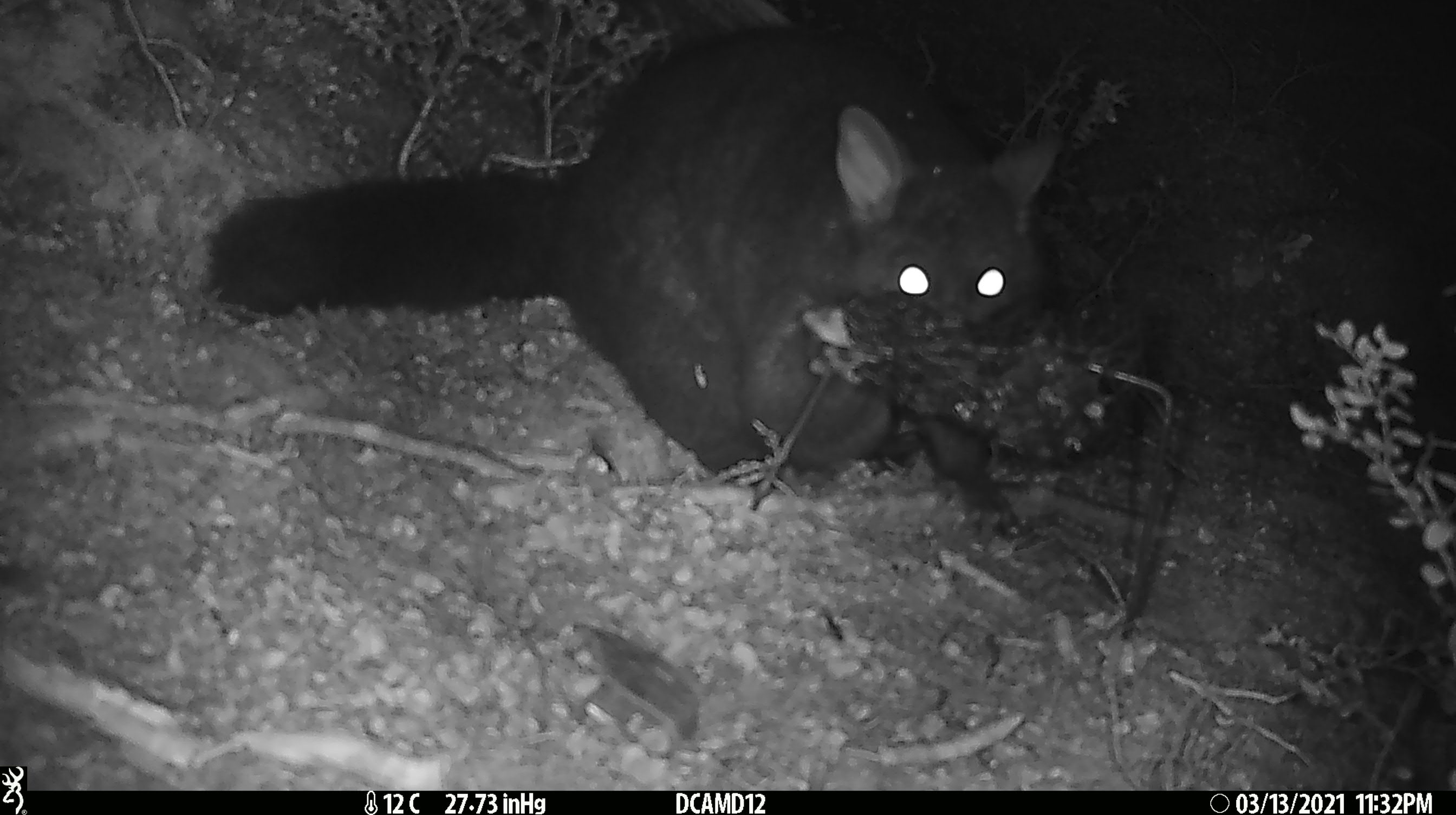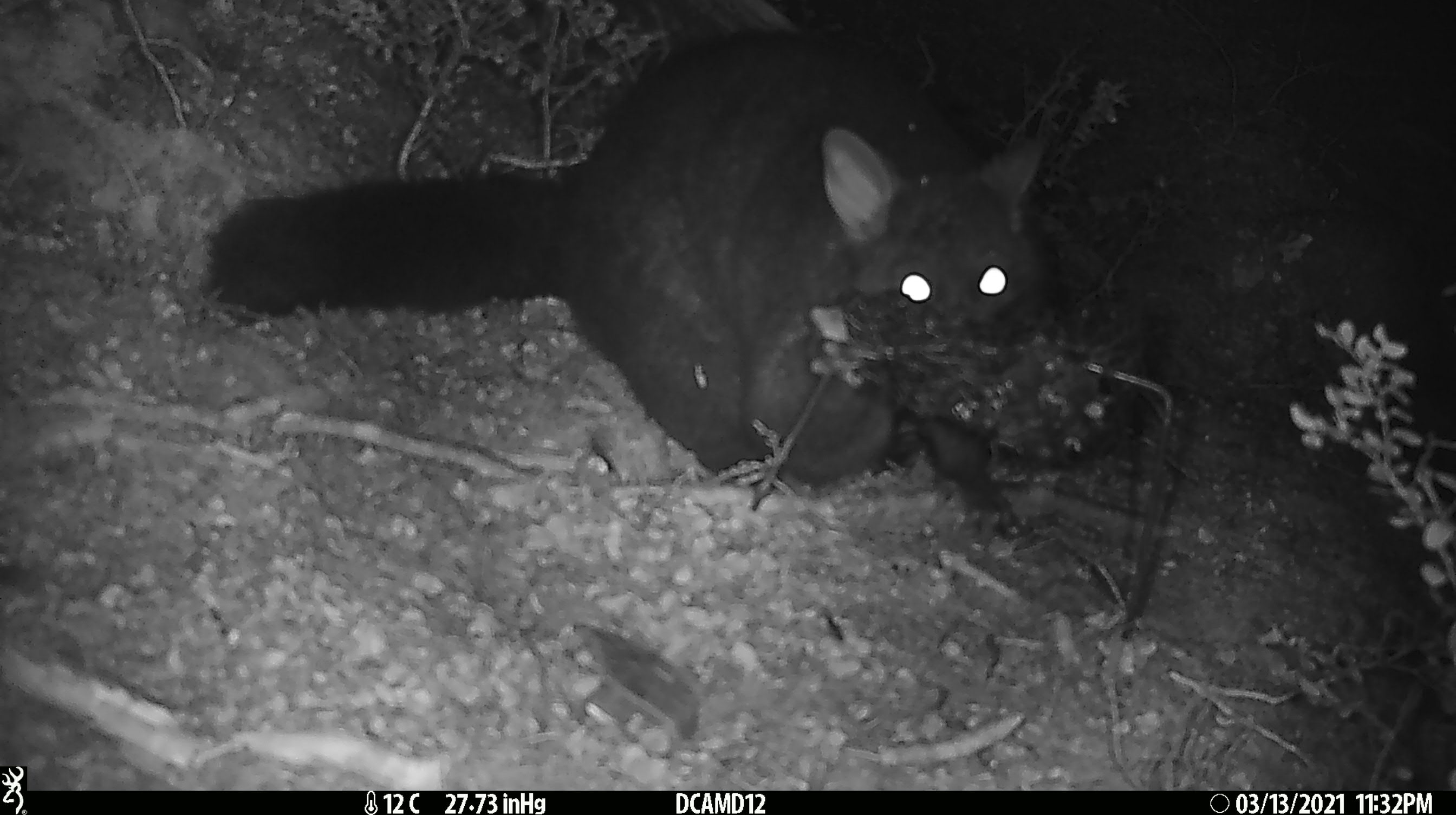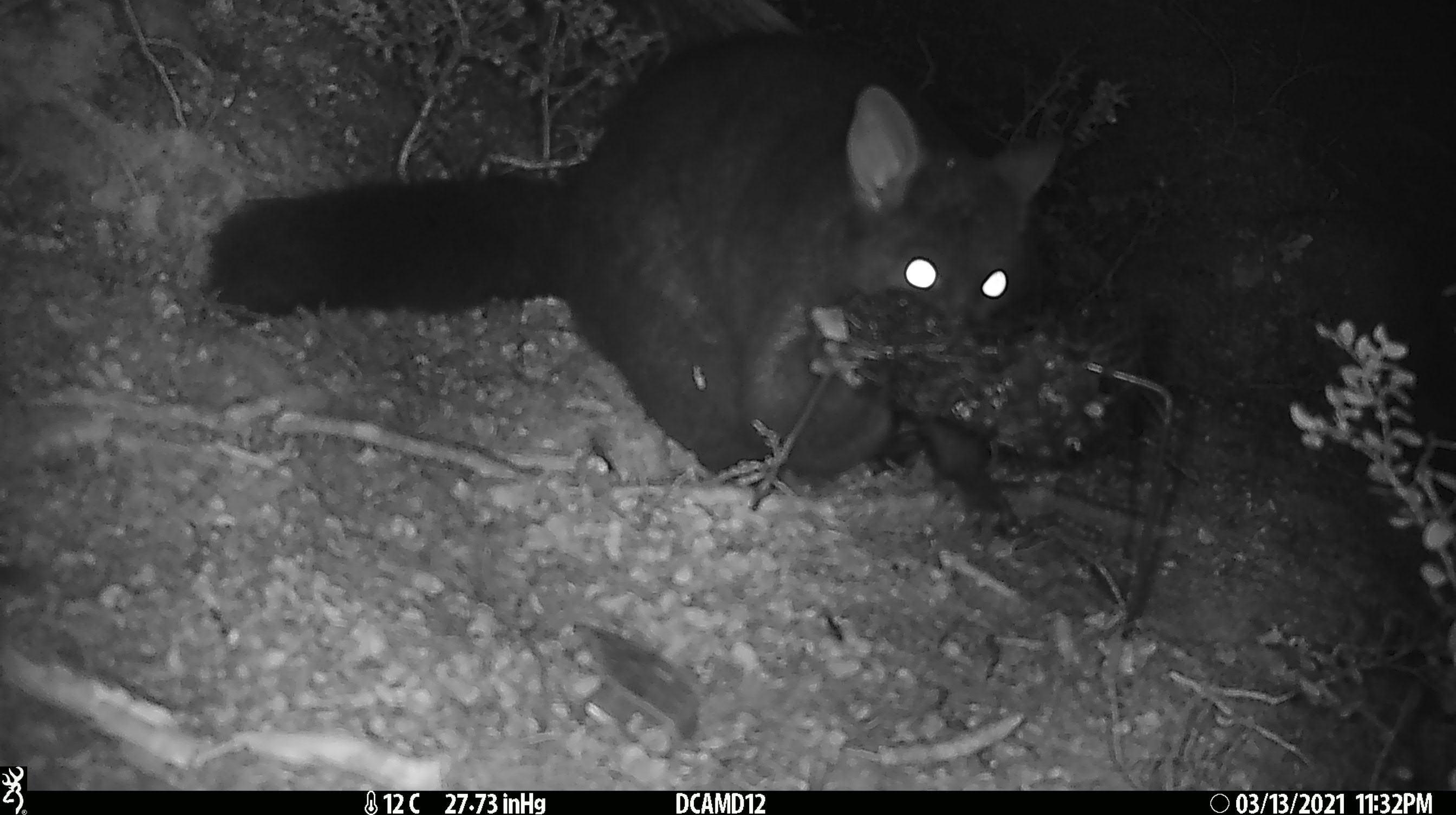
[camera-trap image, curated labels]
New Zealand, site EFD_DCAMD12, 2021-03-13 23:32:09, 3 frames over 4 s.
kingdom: Animalia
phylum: Chordata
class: Mammalia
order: Diprotodontia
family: Phalangeridae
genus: Trichosurus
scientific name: Trichosurus vulpecula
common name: common brushtail possum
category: possum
Possum (common brushtail possum) (Trichosurus vulpecula).